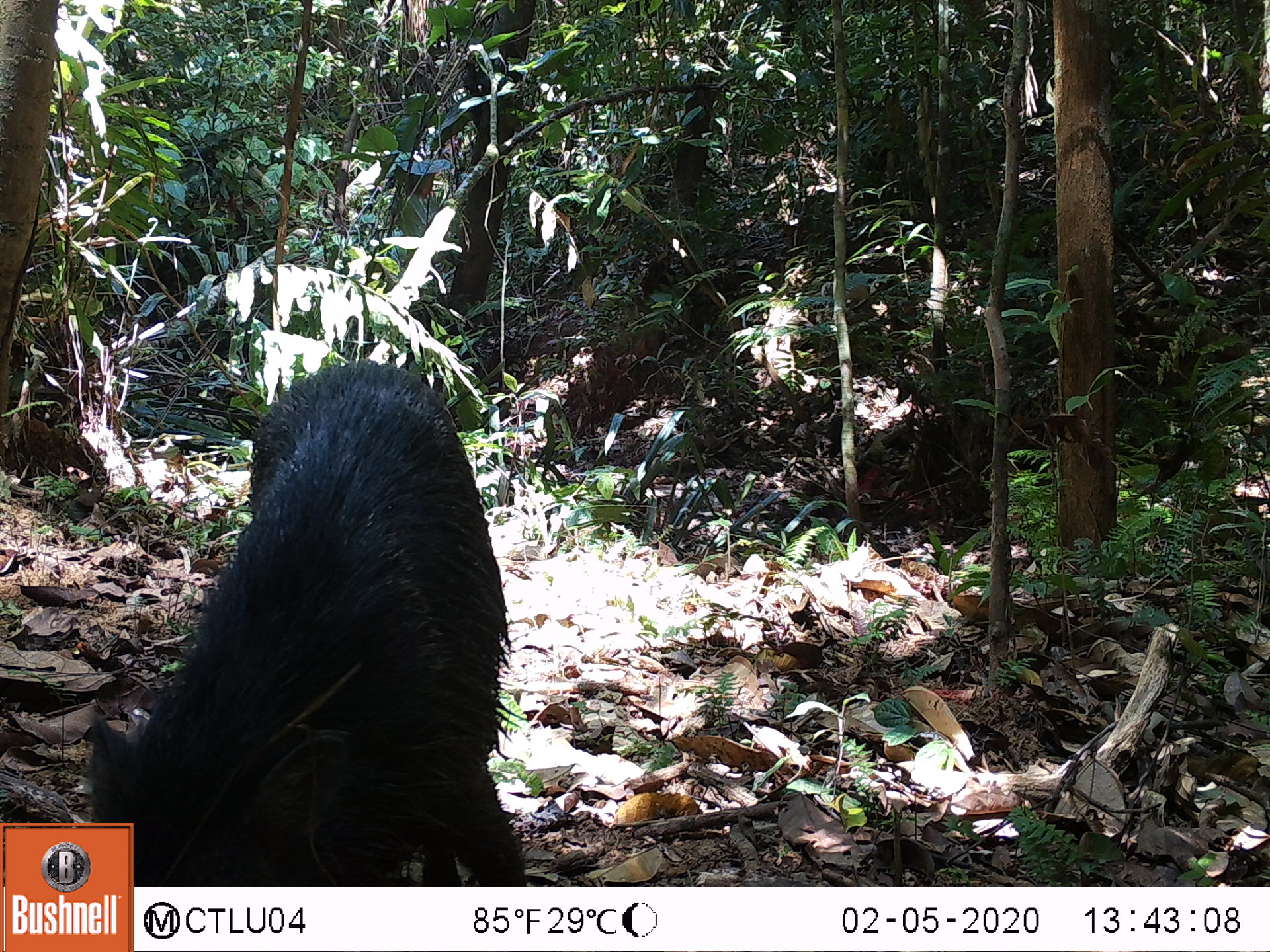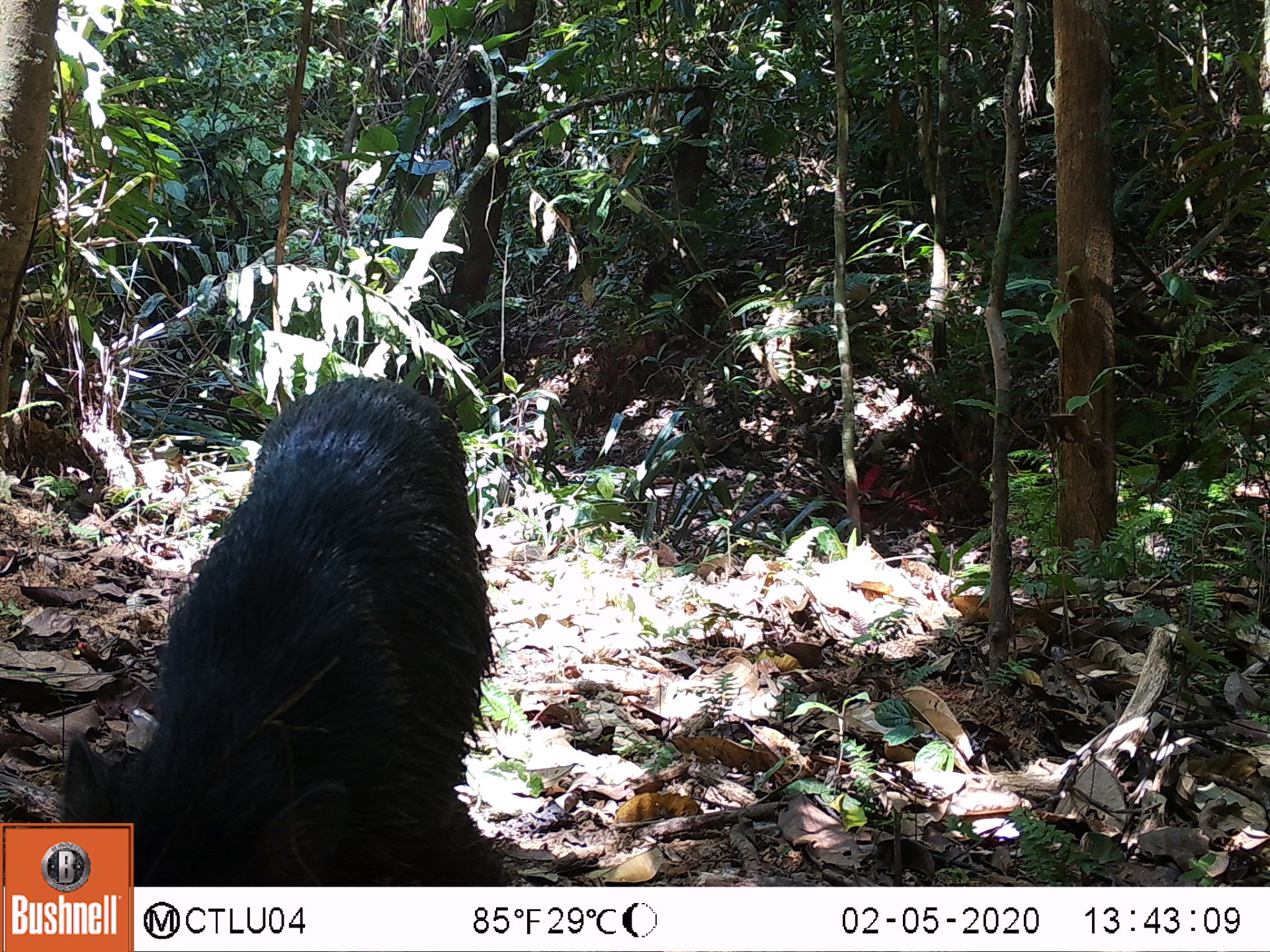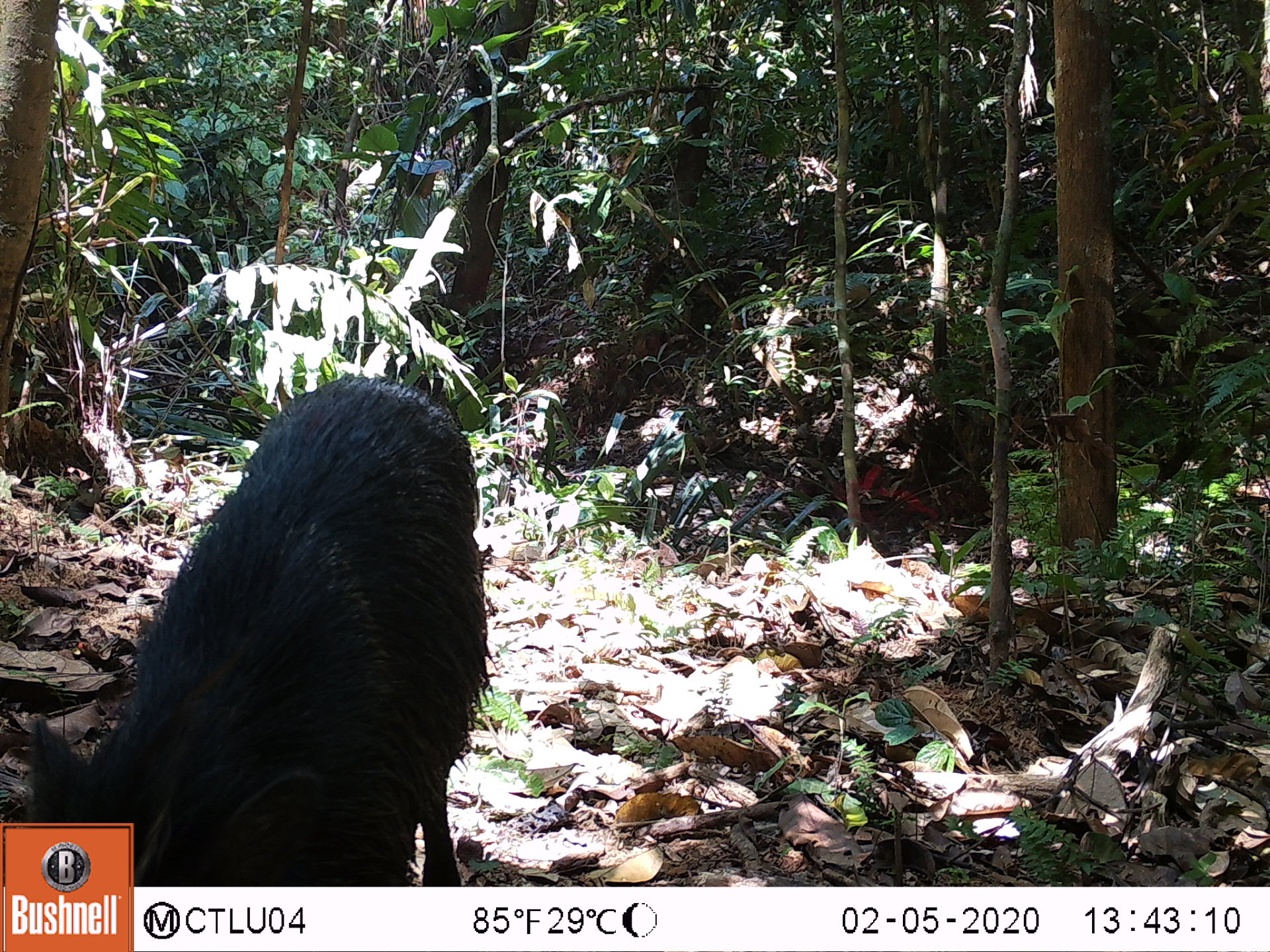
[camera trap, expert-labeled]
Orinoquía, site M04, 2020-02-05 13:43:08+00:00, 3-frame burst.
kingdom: Animalia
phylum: Chordata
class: Mammalia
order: Artiodactyla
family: Tayassuidae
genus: Pecari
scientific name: Pecari tajacu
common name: collared peccary